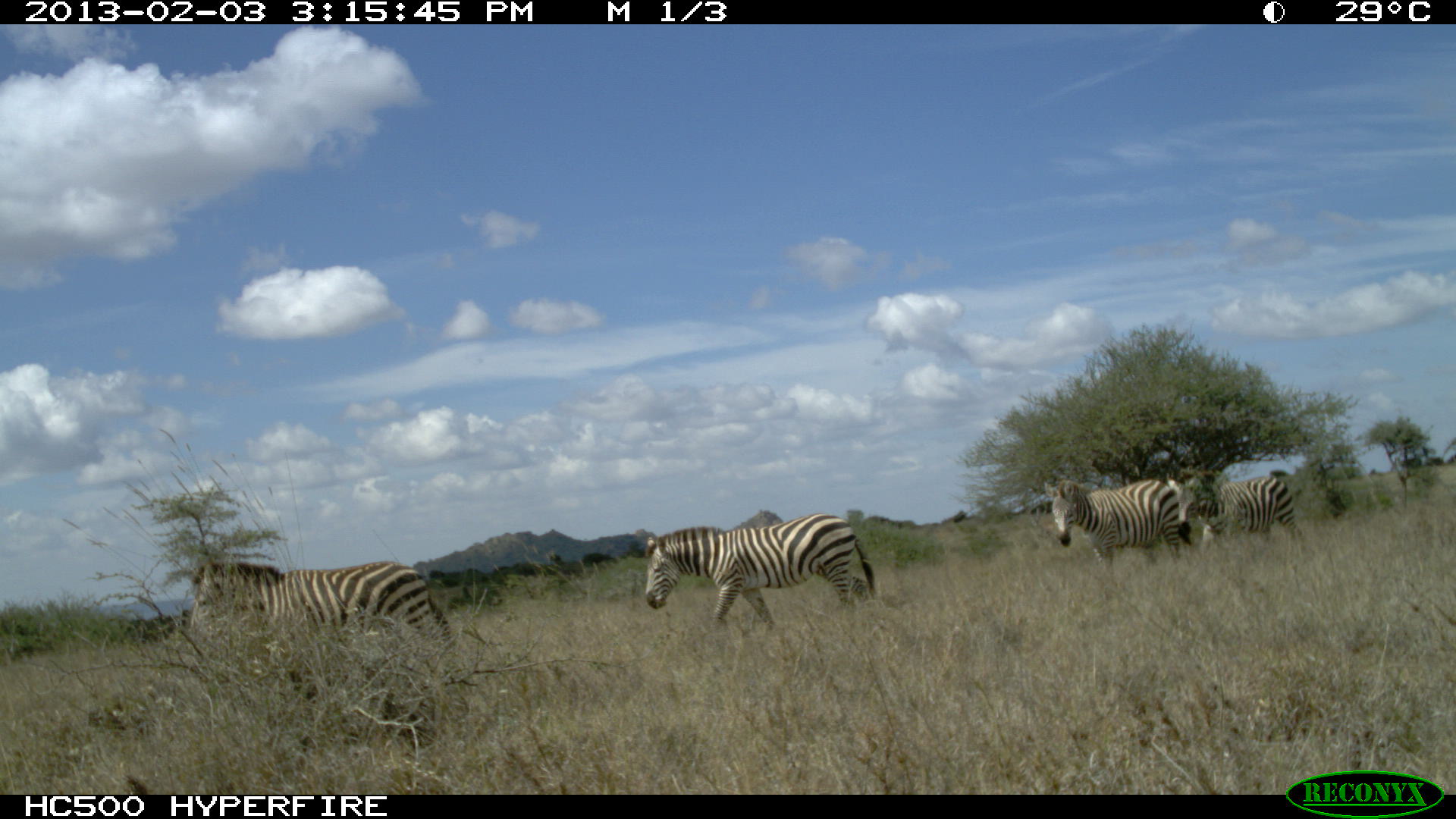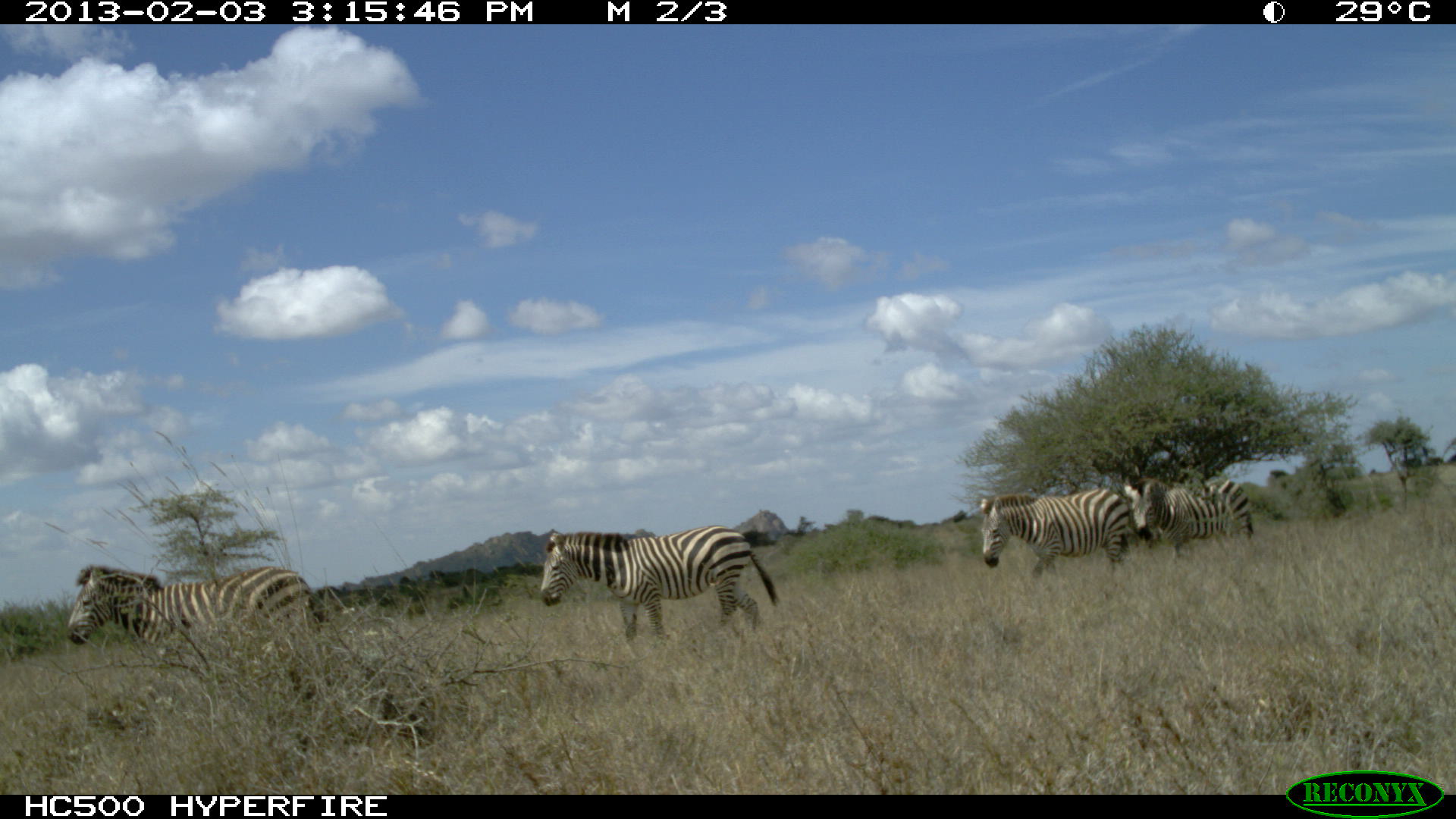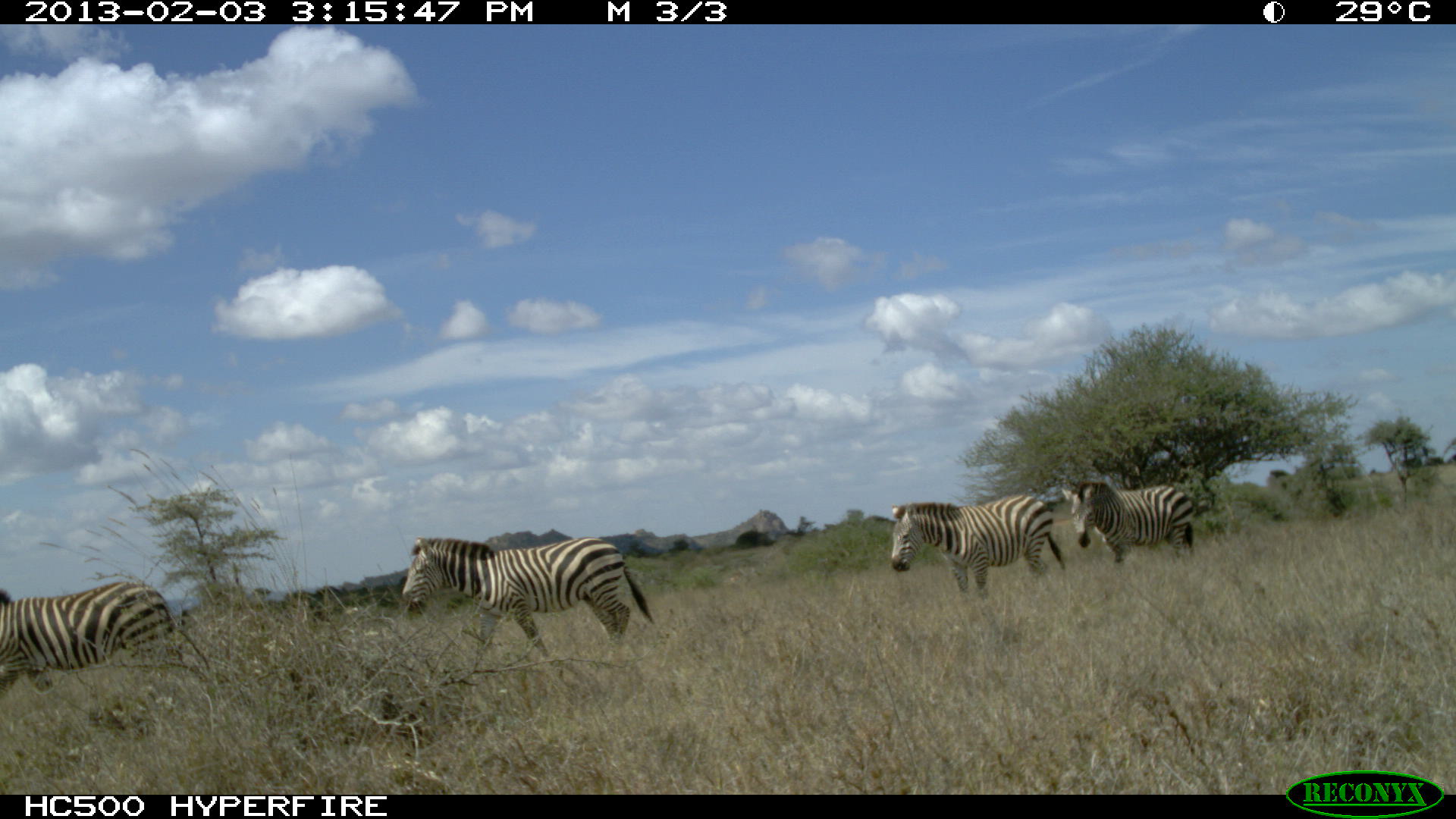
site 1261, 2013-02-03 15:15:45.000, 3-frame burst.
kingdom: Animalia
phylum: Chordata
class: Mammalia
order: Perissodactyla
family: Equidae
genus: Equus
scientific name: Equus quagga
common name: plains zebra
Equus quagga (plains zebra), count 4.